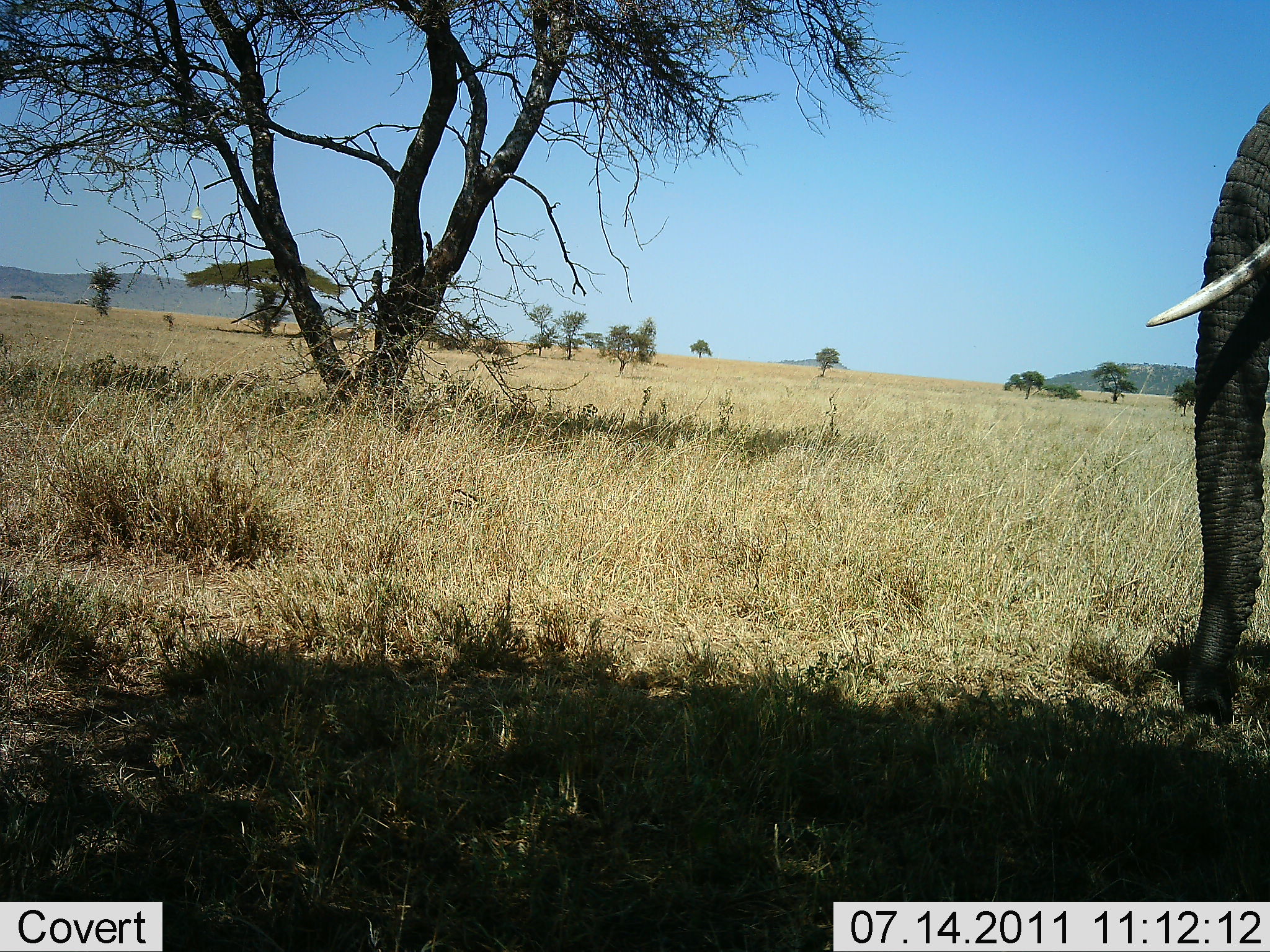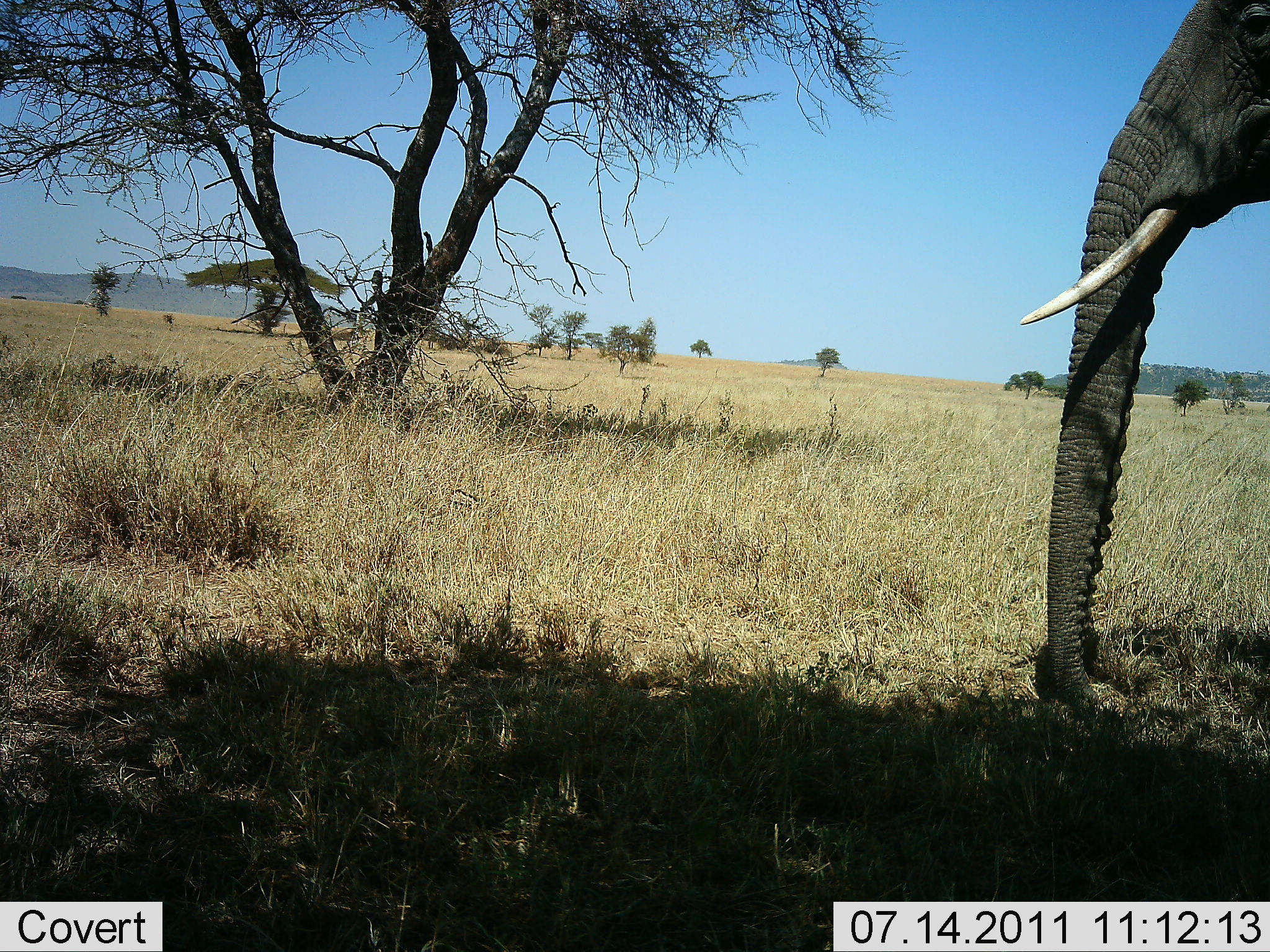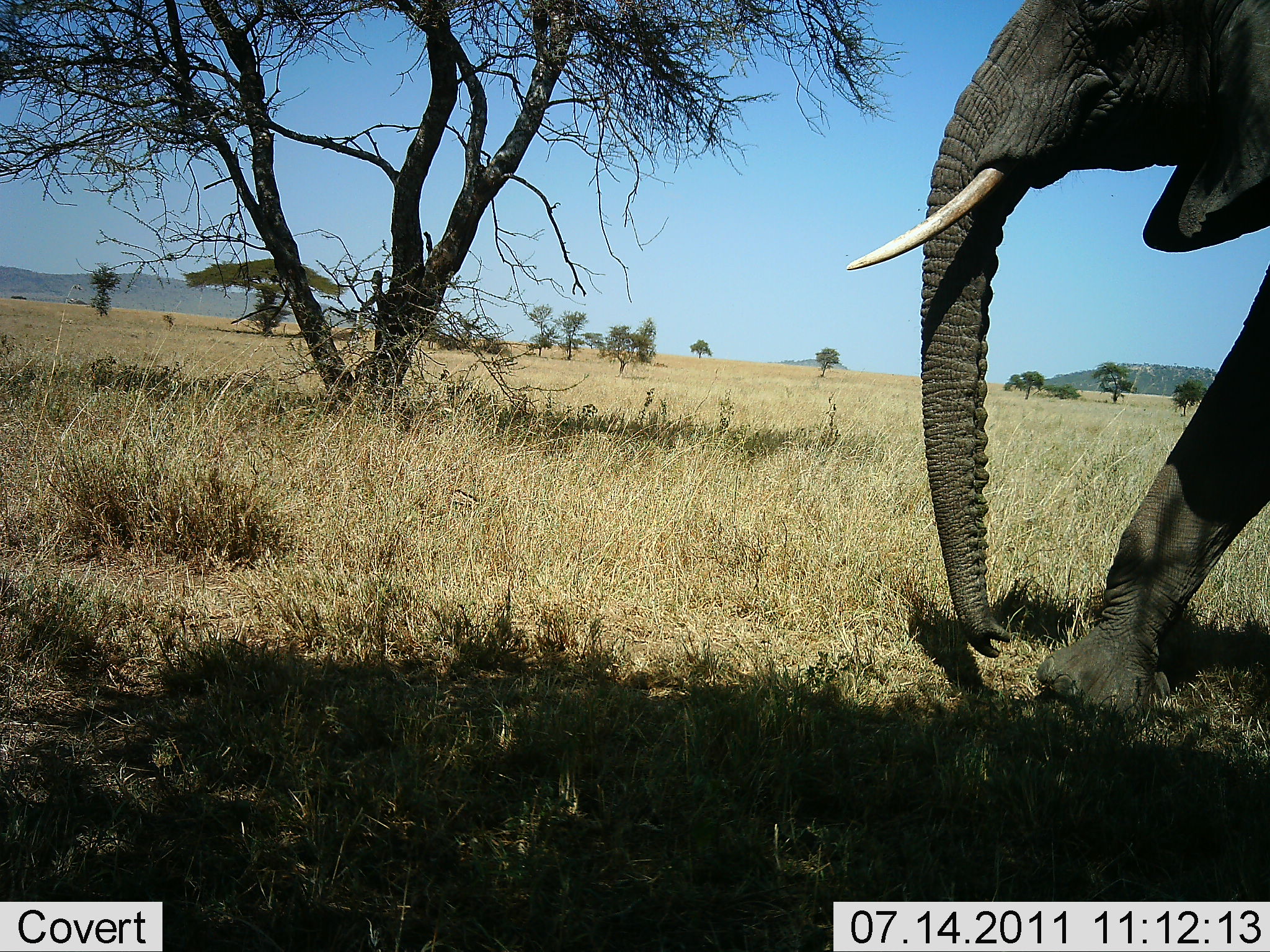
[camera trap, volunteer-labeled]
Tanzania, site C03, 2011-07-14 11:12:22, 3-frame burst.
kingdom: Animalia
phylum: Chordata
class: Mammalia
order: Proboscidea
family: Elephantidae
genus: Loxodonta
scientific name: Loxodonta africana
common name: african bush elephant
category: elephant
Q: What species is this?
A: Elephant (african bush elephant) (Loxodonta africana).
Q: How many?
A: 1.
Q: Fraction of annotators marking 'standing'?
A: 9%.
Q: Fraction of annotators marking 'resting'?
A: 0%.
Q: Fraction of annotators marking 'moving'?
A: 91%.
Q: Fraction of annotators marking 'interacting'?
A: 0%.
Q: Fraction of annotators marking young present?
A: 0%.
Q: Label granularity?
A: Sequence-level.